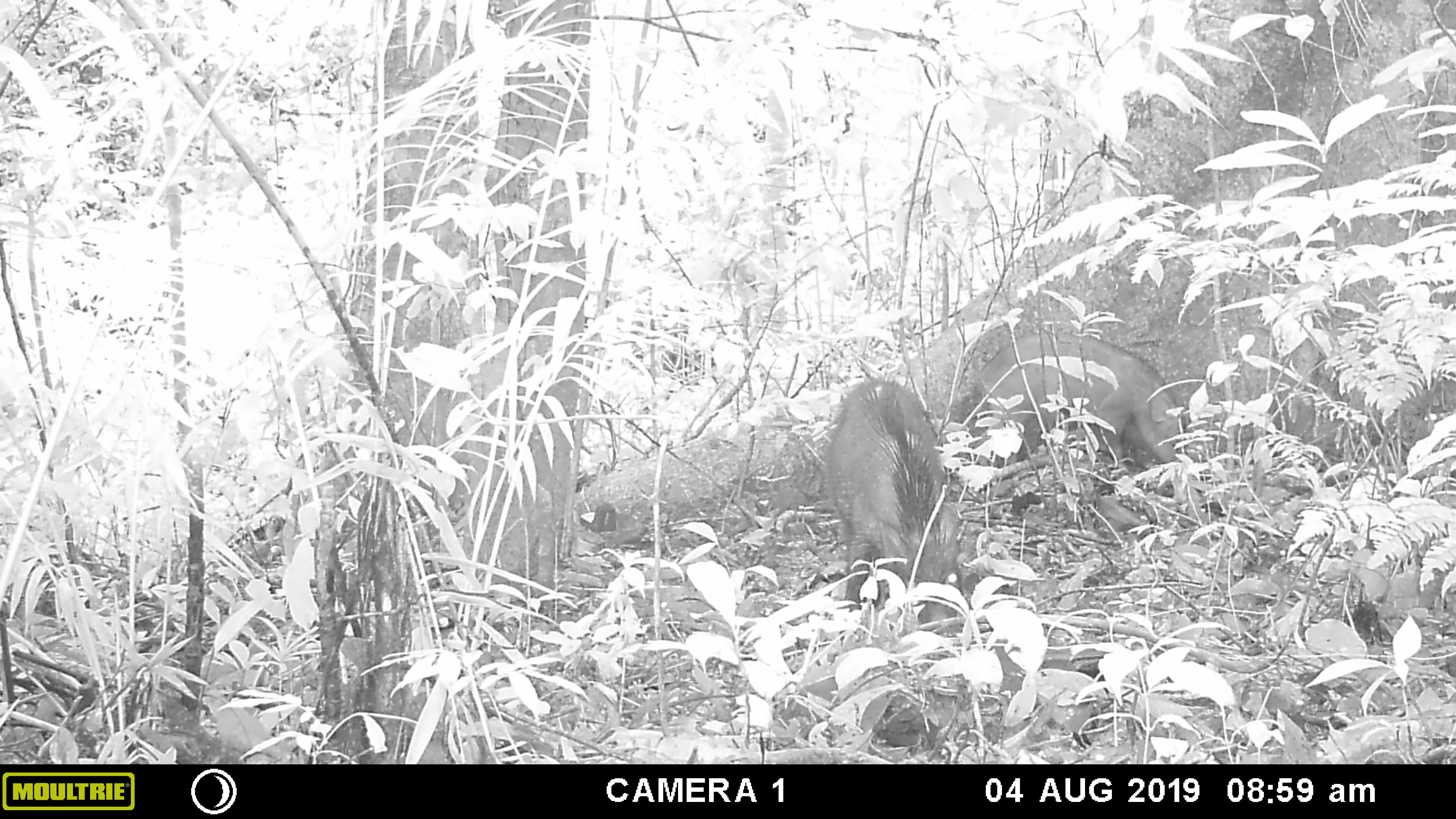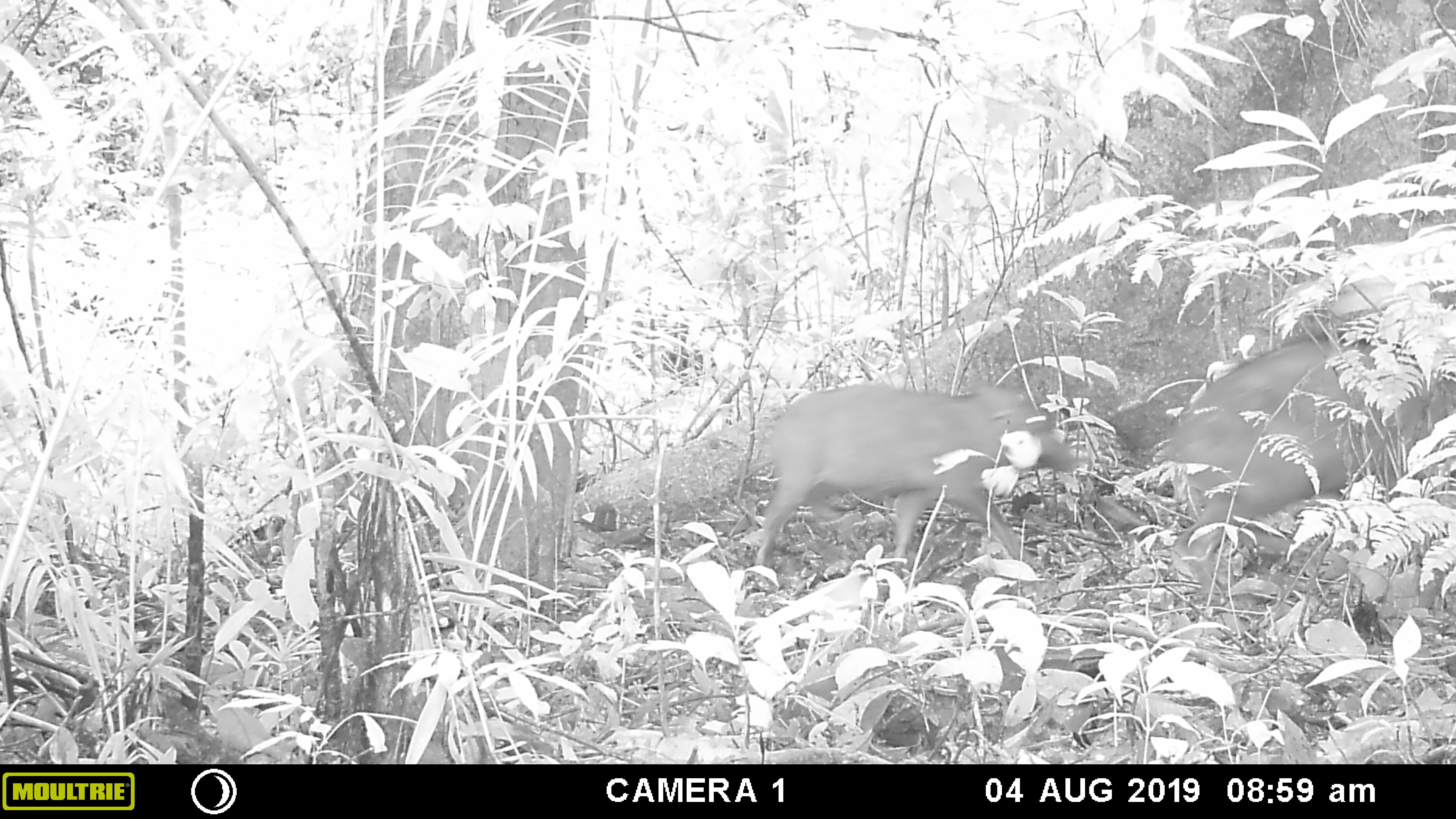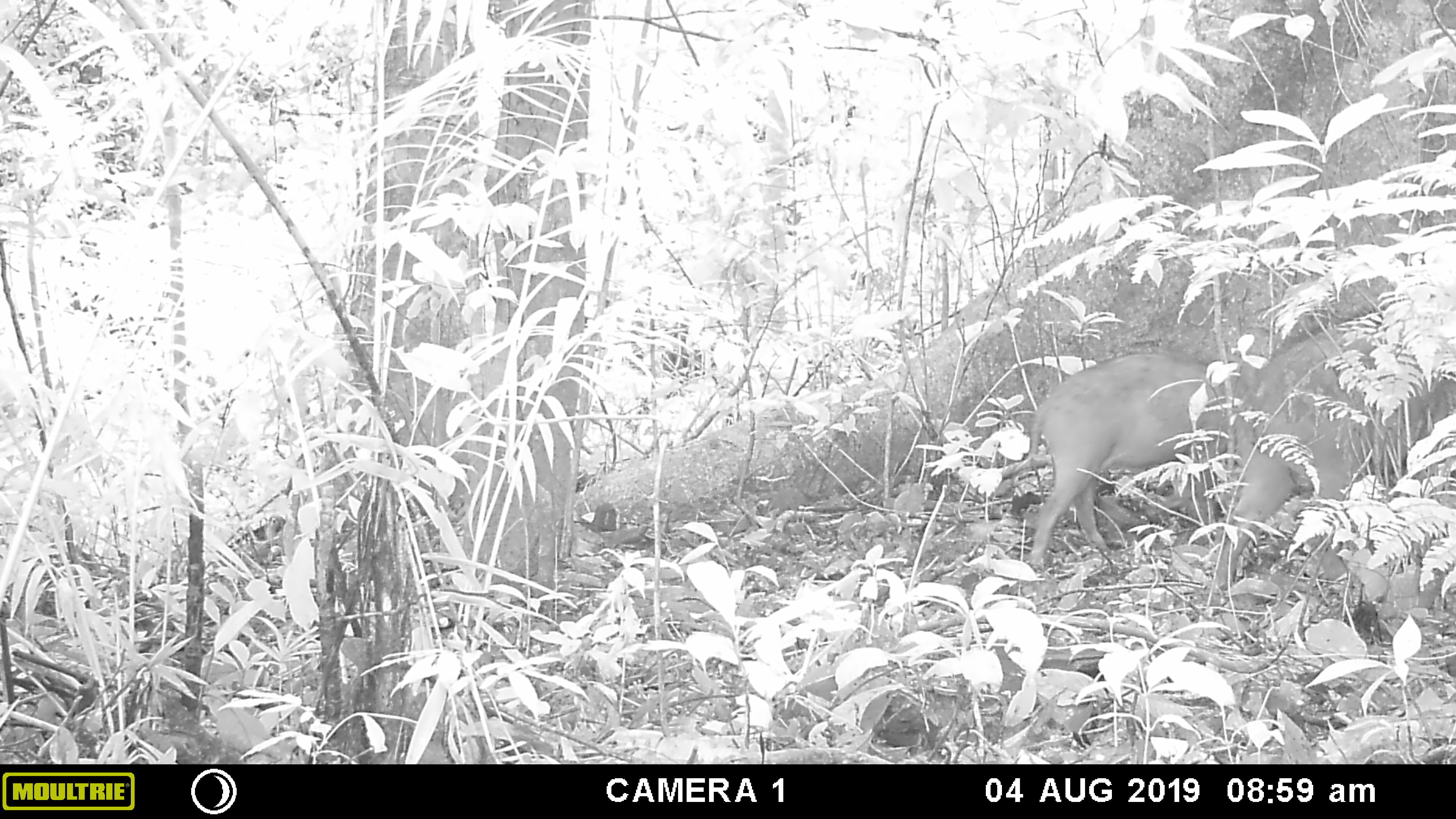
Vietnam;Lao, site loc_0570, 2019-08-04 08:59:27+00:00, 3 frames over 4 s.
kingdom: Animalia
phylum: Chordata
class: Mammalia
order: Artiodactyla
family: Suidae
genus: Sus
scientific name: Sus scrofa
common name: eurasian wild pig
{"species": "eurasian wild pig (Sus scrofa)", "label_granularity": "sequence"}